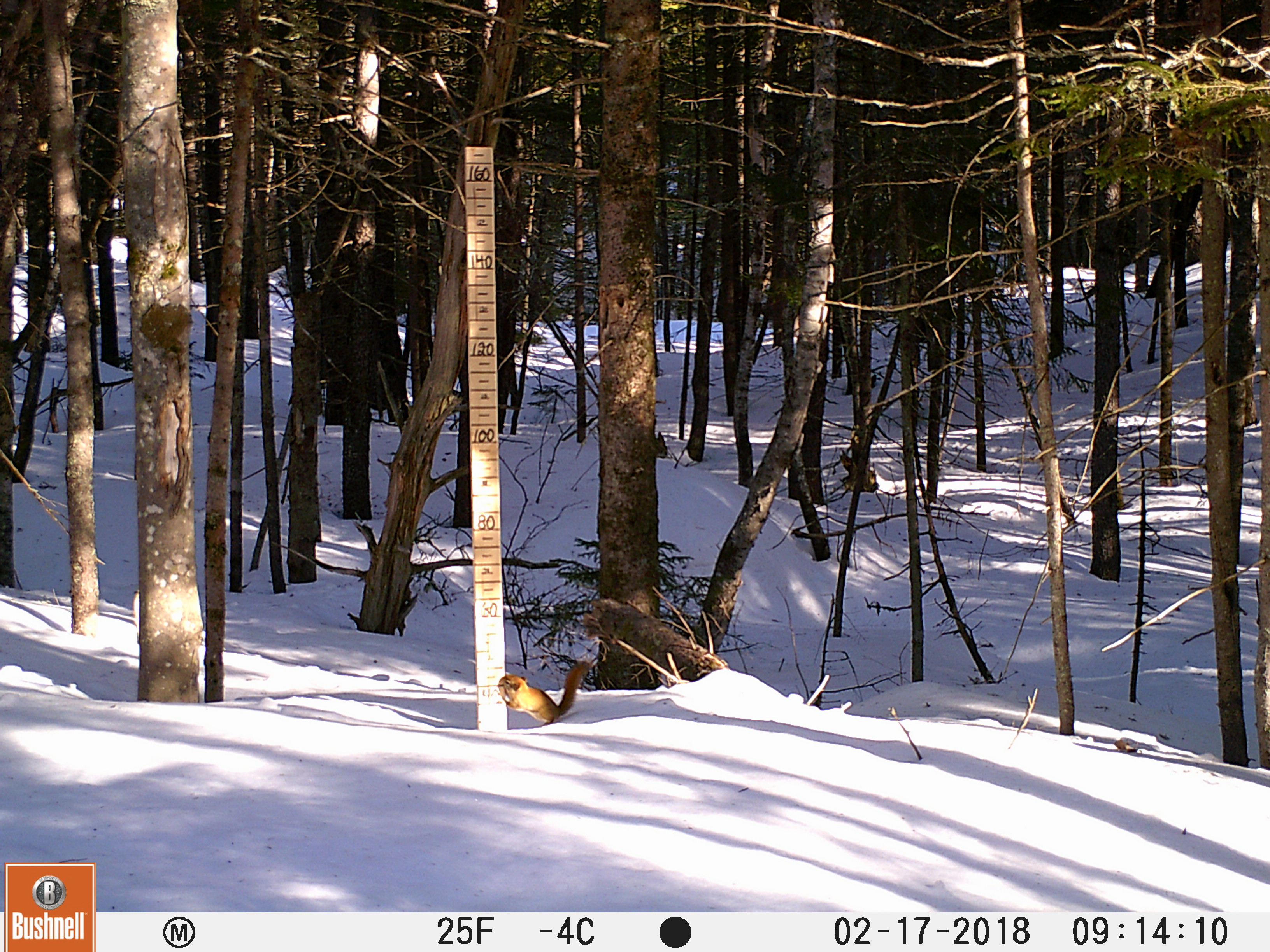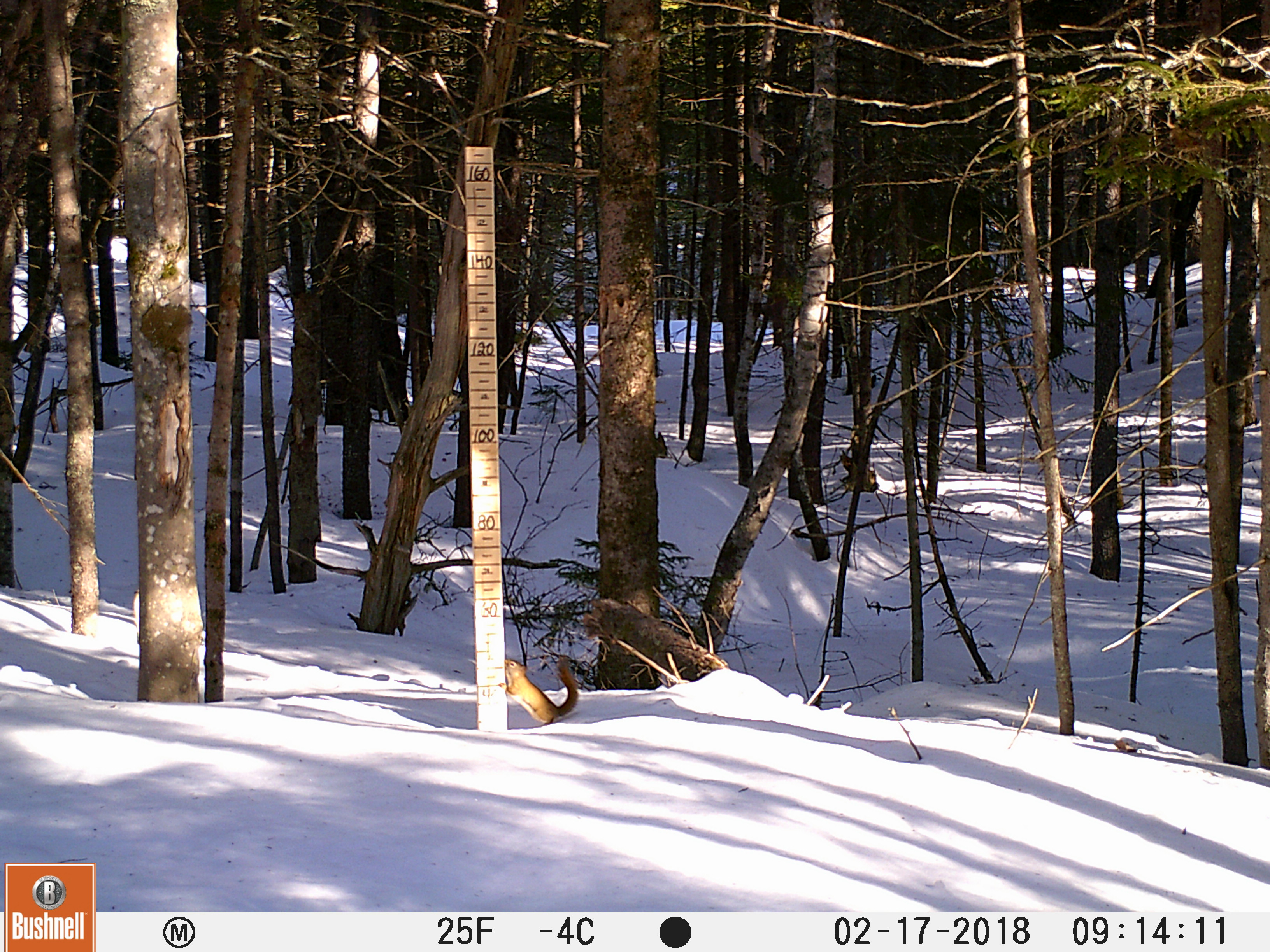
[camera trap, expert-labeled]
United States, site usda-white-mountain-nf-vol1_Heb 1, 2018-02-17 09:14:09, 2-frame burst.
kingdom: Animalia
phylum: Chordata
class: Mammalia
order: Rodentia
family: Sciuridae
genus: Tamiasciurus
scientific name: Tamiasciurus hudsonicus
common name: red squirrel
Red squirrel (Tamiasciurus hudsonicus).